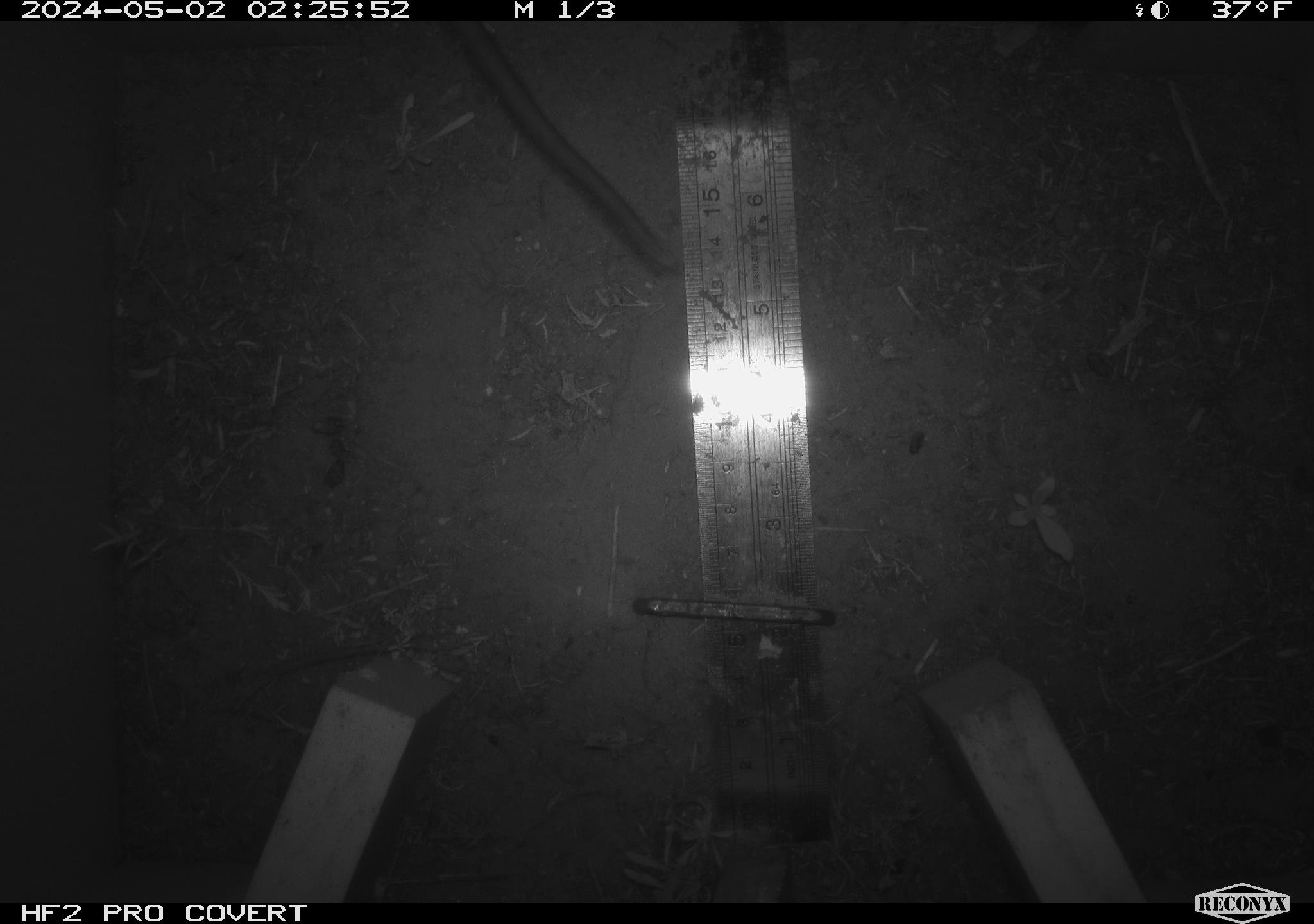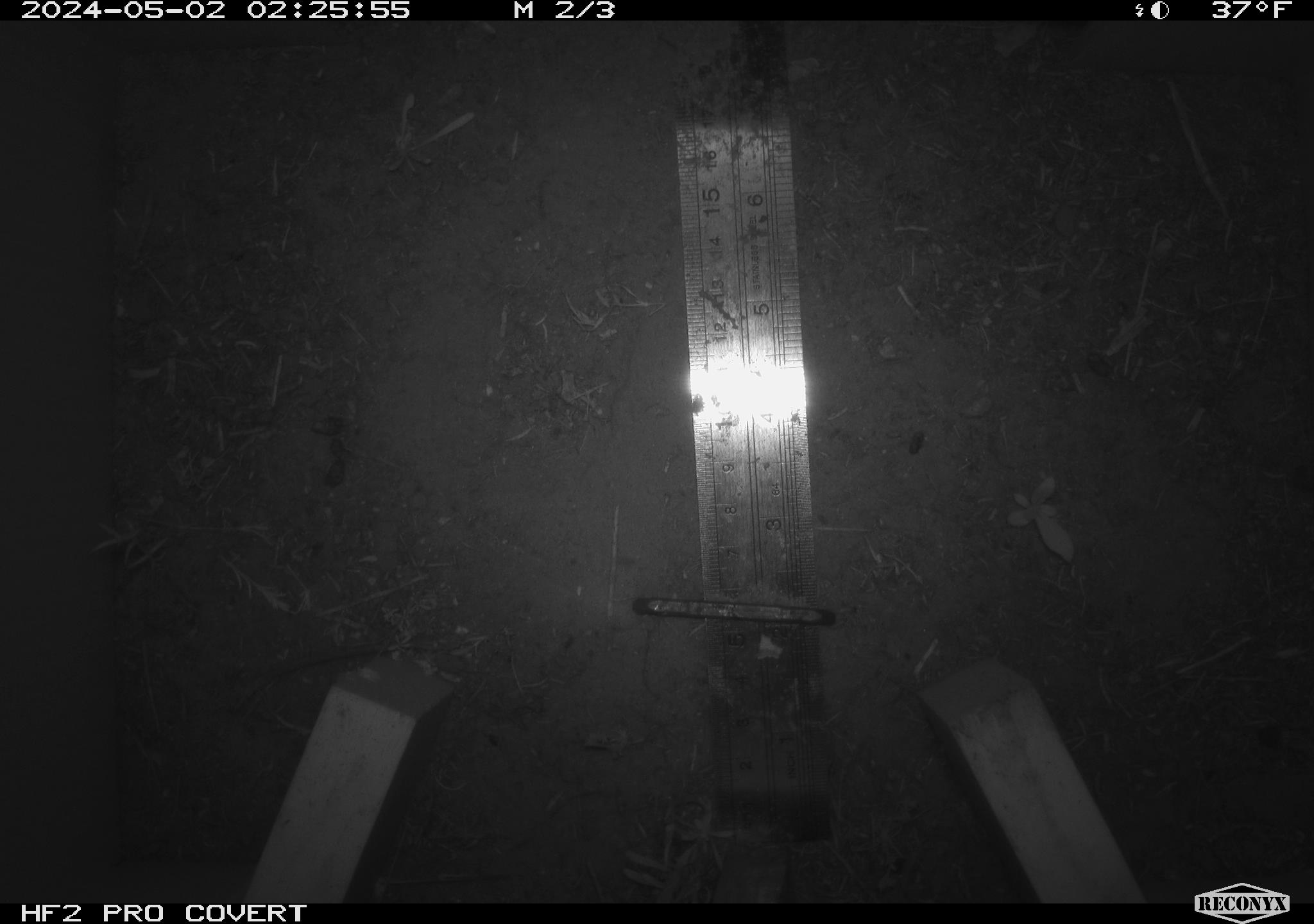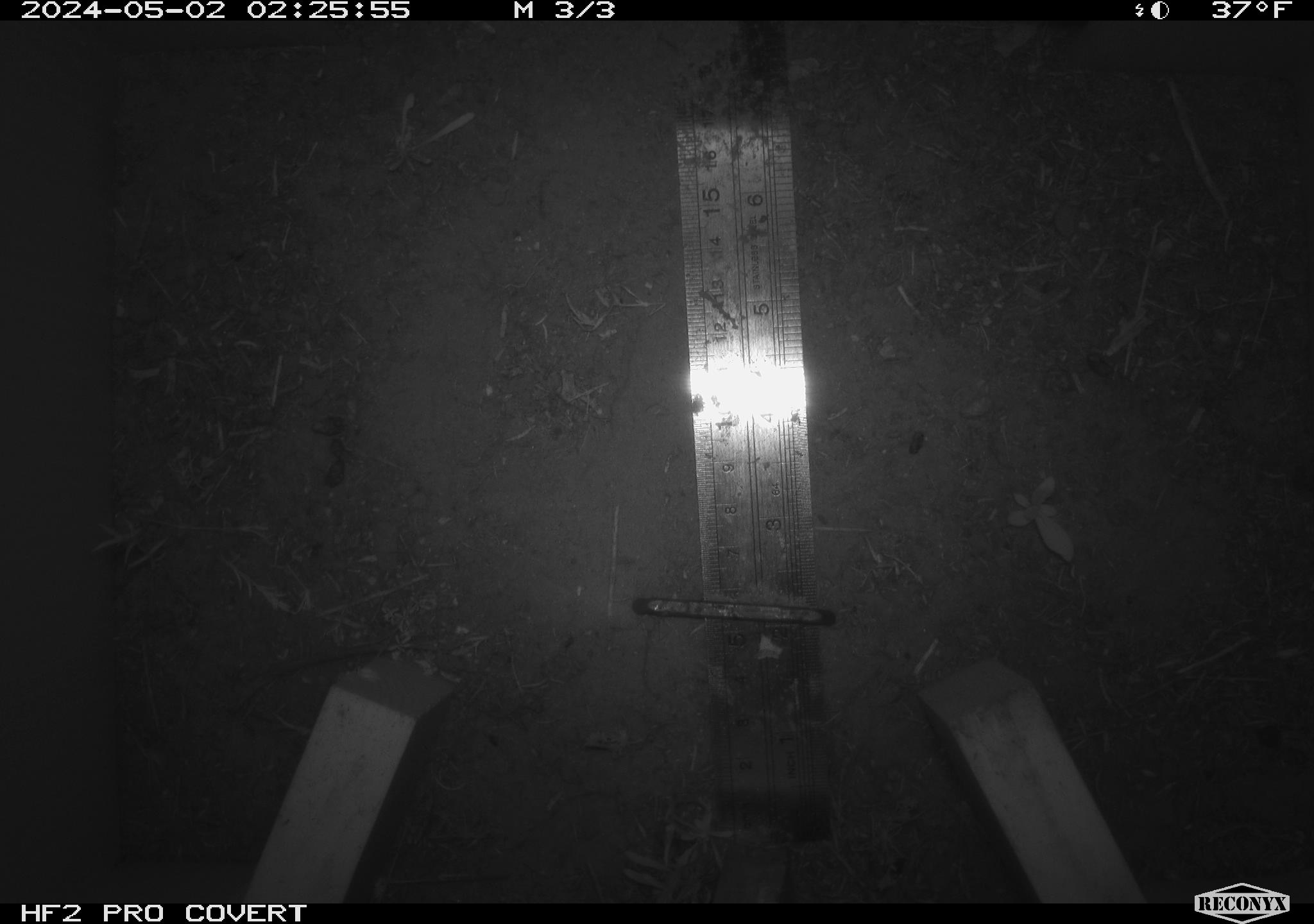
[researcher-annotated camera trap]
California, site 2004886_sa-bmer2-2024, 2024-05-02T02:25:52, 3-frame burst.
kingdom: Animalia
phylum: Chordata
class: Mammalia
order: Rodentia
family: Cricetidae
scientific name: Cricetidae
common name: hamsters, voles, lemmings, and allies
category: cricetidae family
Cricetidae family (hamsters, voles, lemmings, and allies) (Cricetidae).